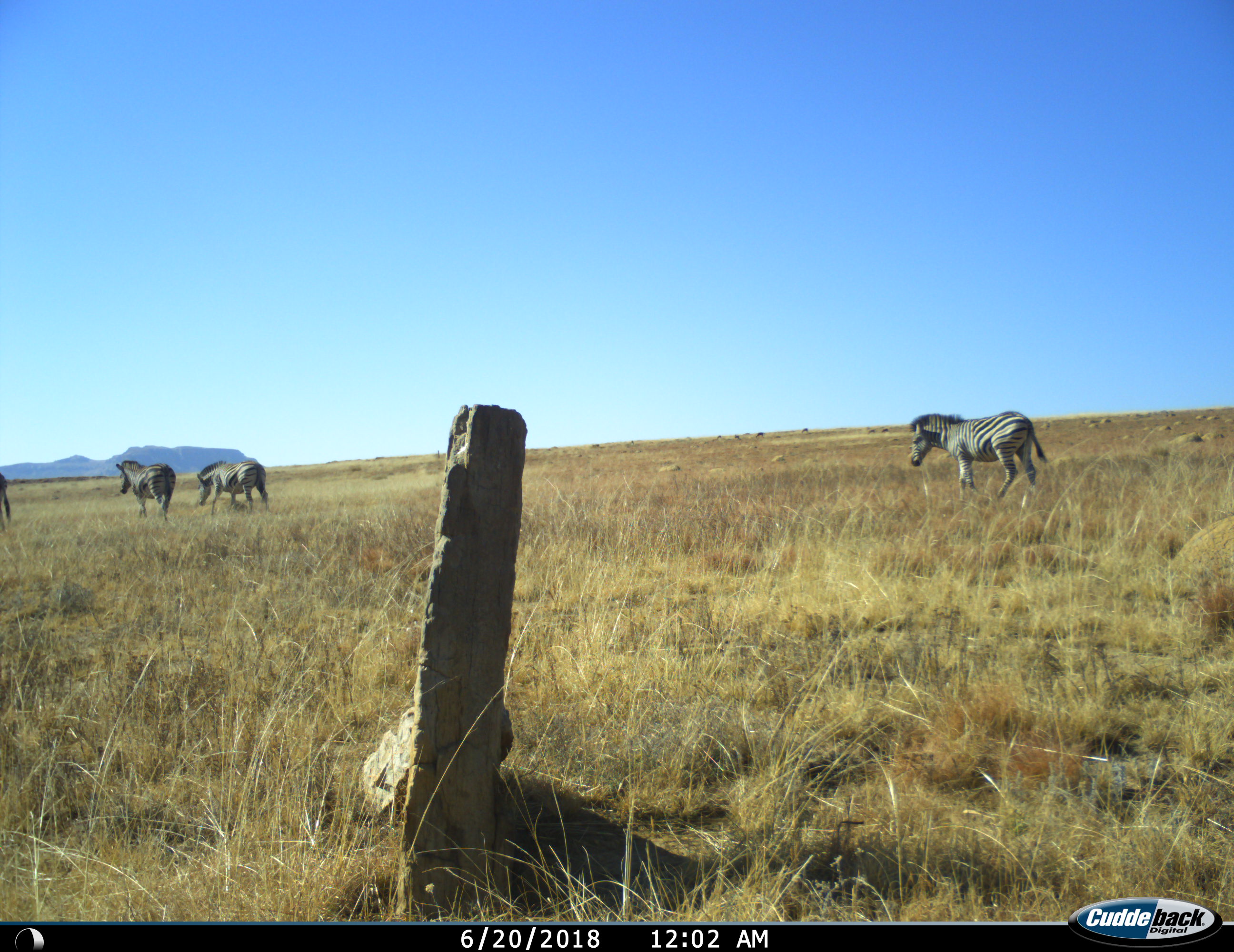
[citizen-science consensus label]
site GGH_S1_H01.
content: unidentified animal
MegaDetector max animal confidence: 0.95